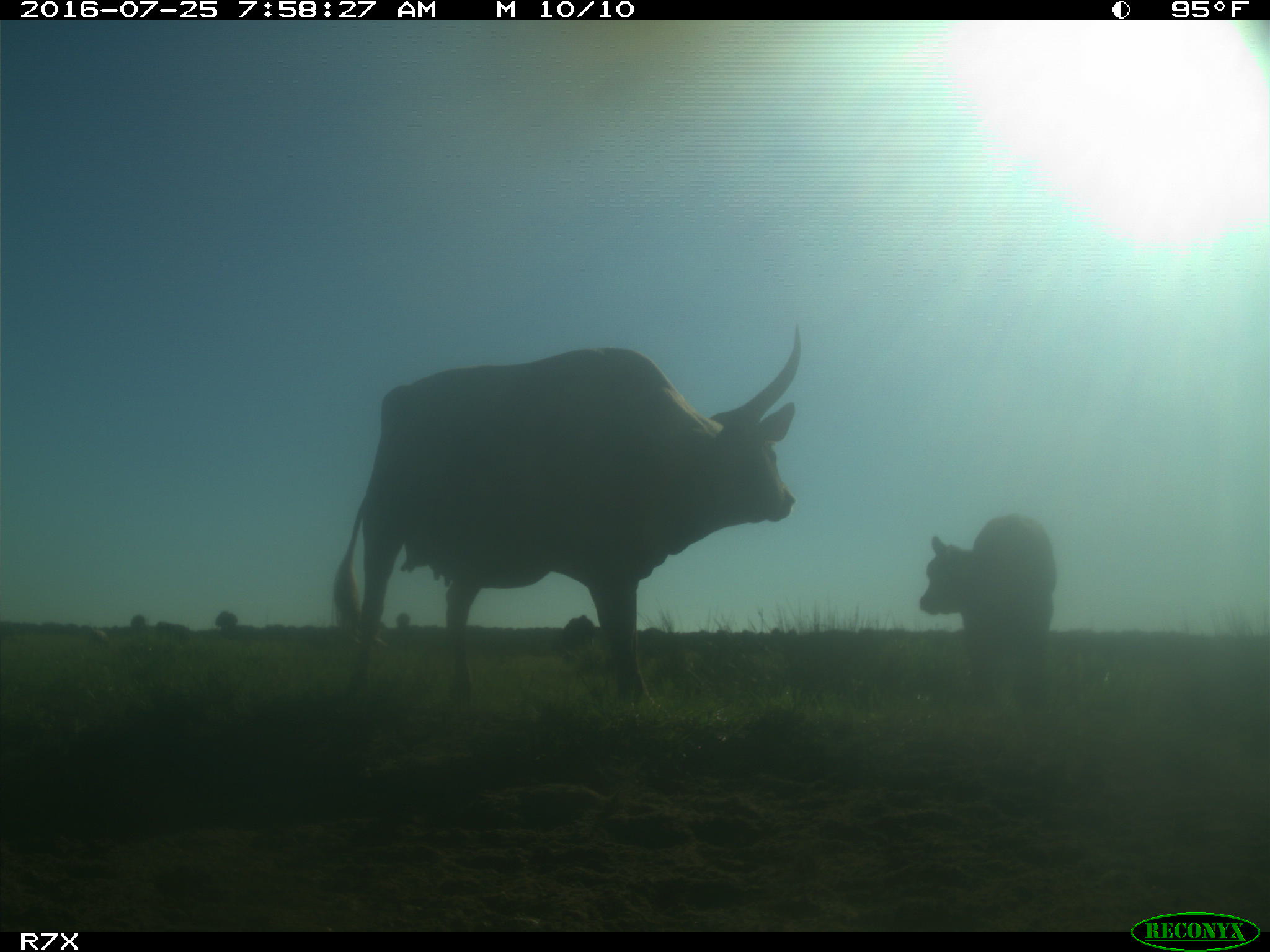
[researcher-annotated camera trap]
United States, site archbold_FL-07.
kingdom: Animalia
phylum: Chordata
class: Mammalia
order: Artiodactyla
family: Bovidae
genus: Bos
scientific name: Bos taurus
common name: domestic cow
Bos taurus (domestic cow).